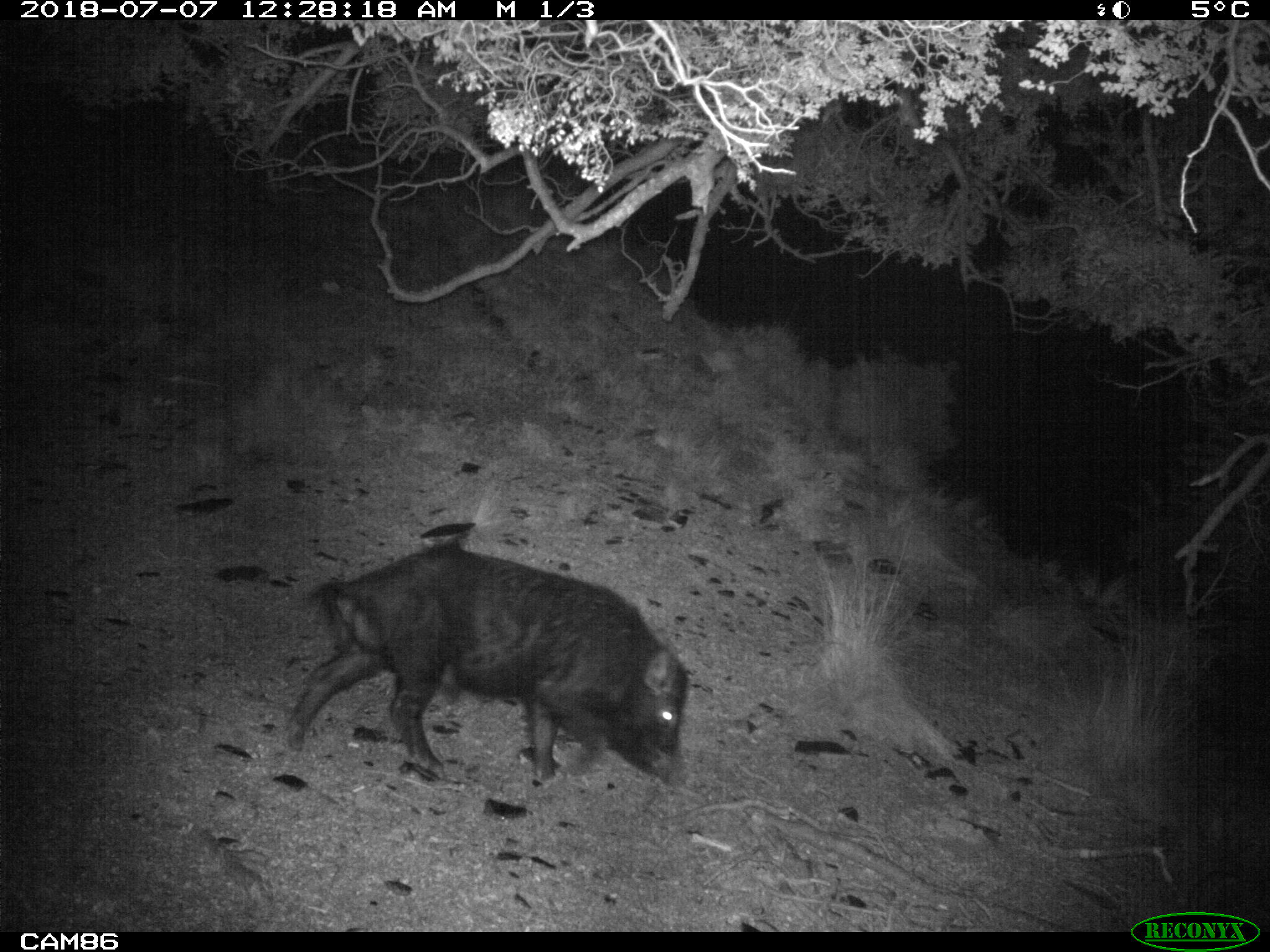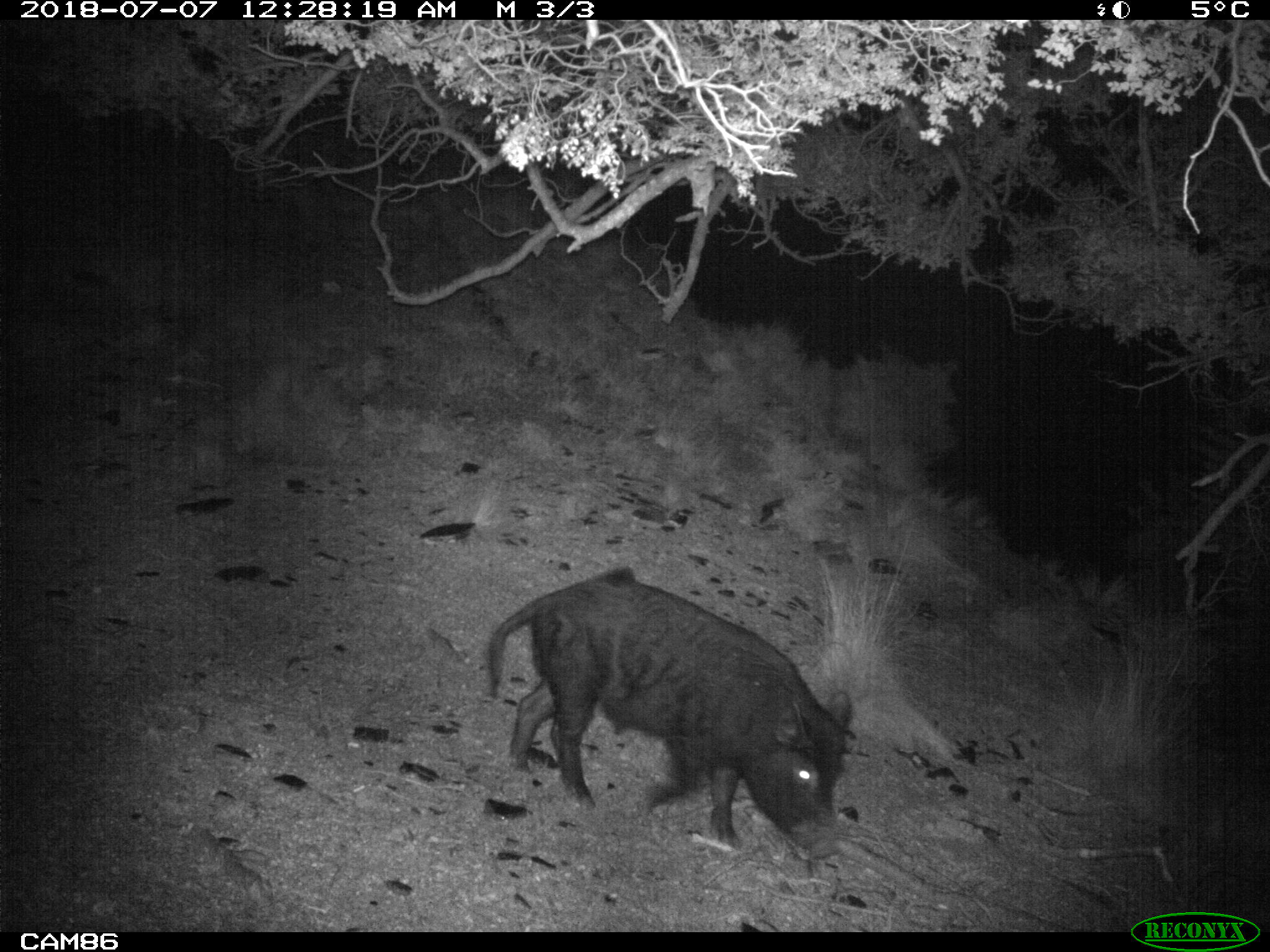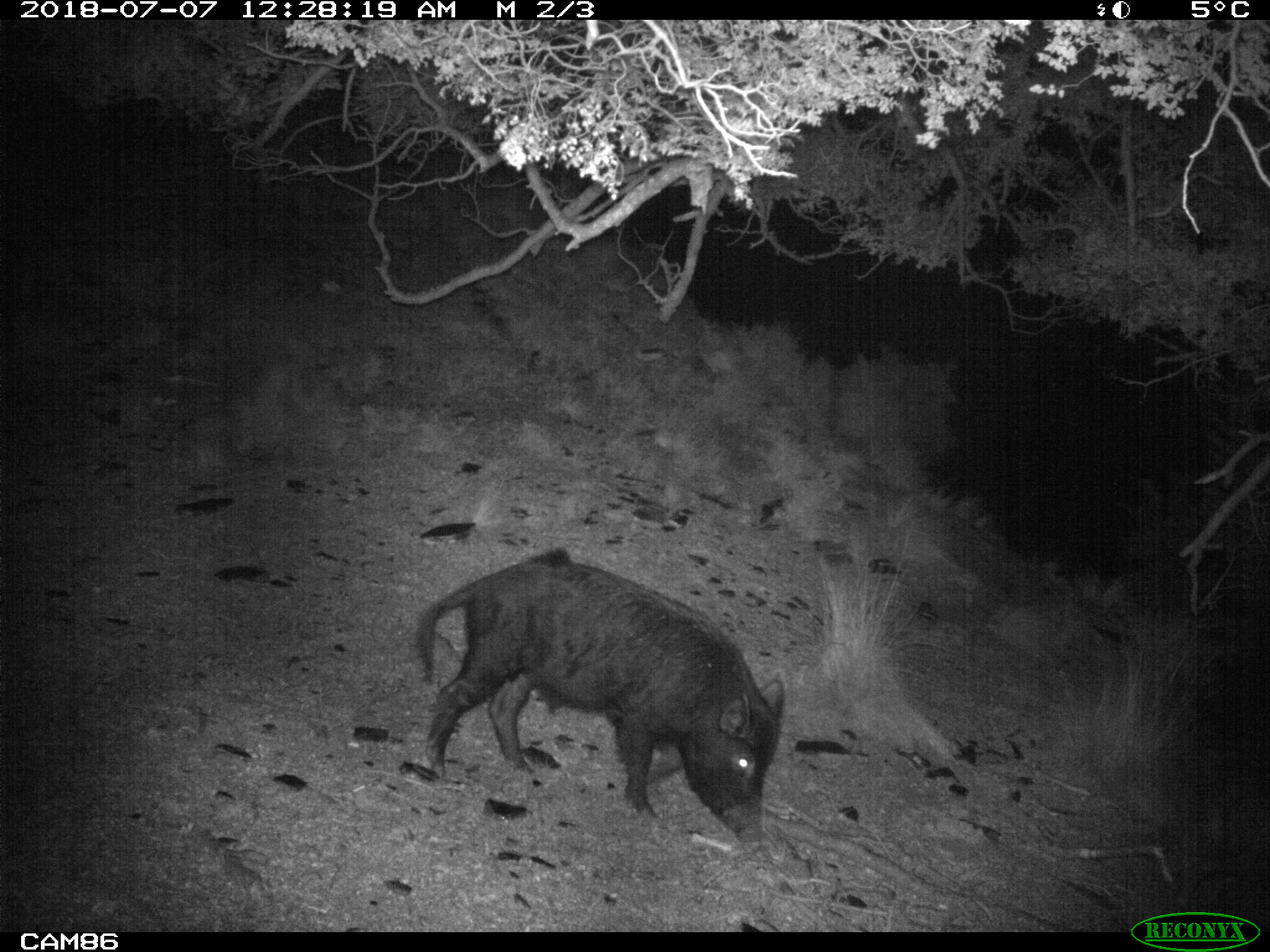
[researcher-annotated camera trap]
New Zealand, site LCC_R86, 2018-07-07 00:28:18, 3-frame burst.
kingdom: Animalia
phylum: Chordata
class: Mammalia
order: Artiodactyla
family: Suidae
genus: Sus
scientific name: Sus scrofa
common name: pig